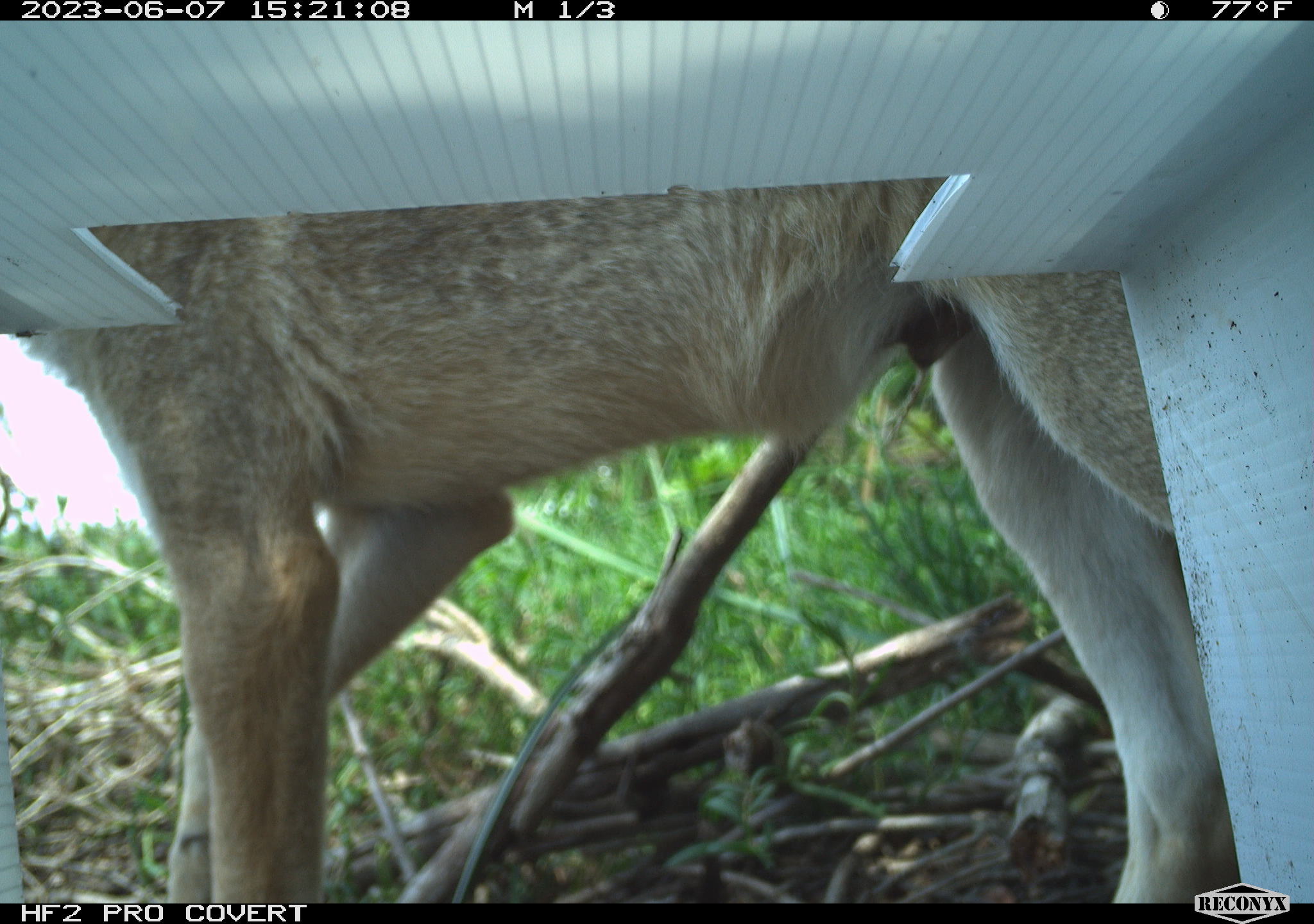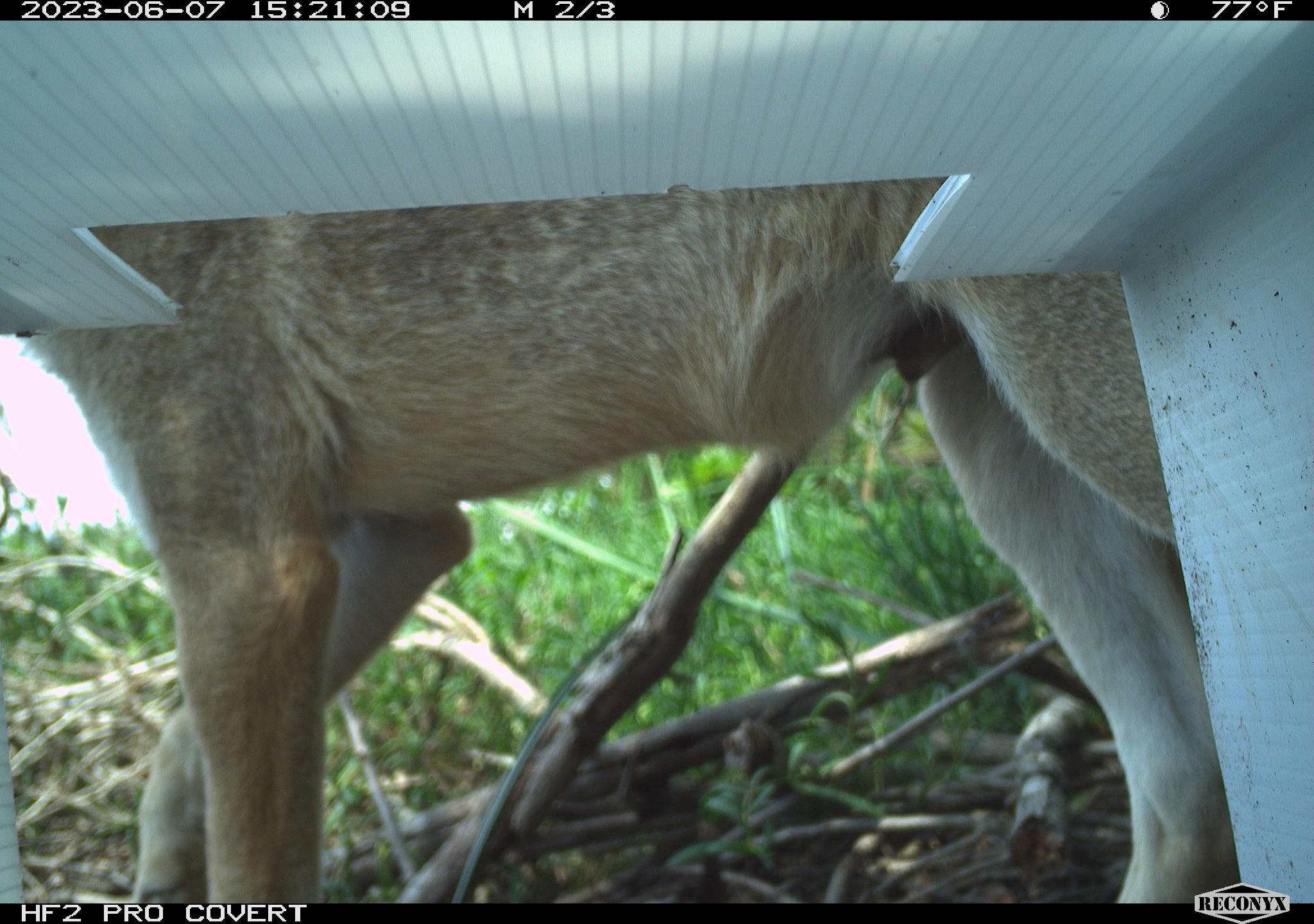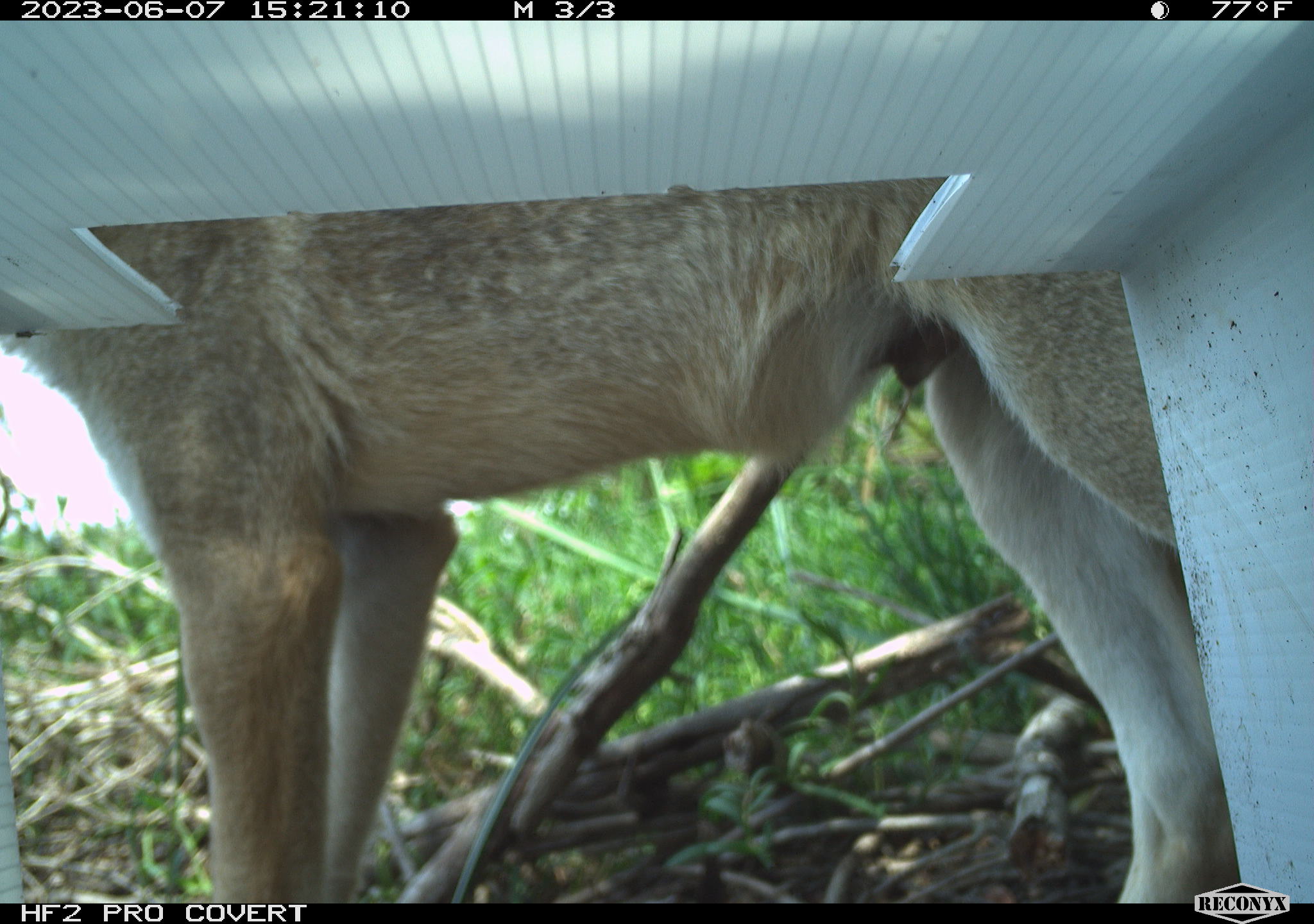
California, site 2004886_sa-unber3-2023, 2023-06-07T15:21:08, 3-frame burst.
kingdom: Animalia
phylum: Chordata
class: Mammalia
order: Carnivora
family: Canidae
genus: Canis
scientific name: Canis latrans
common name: coyote